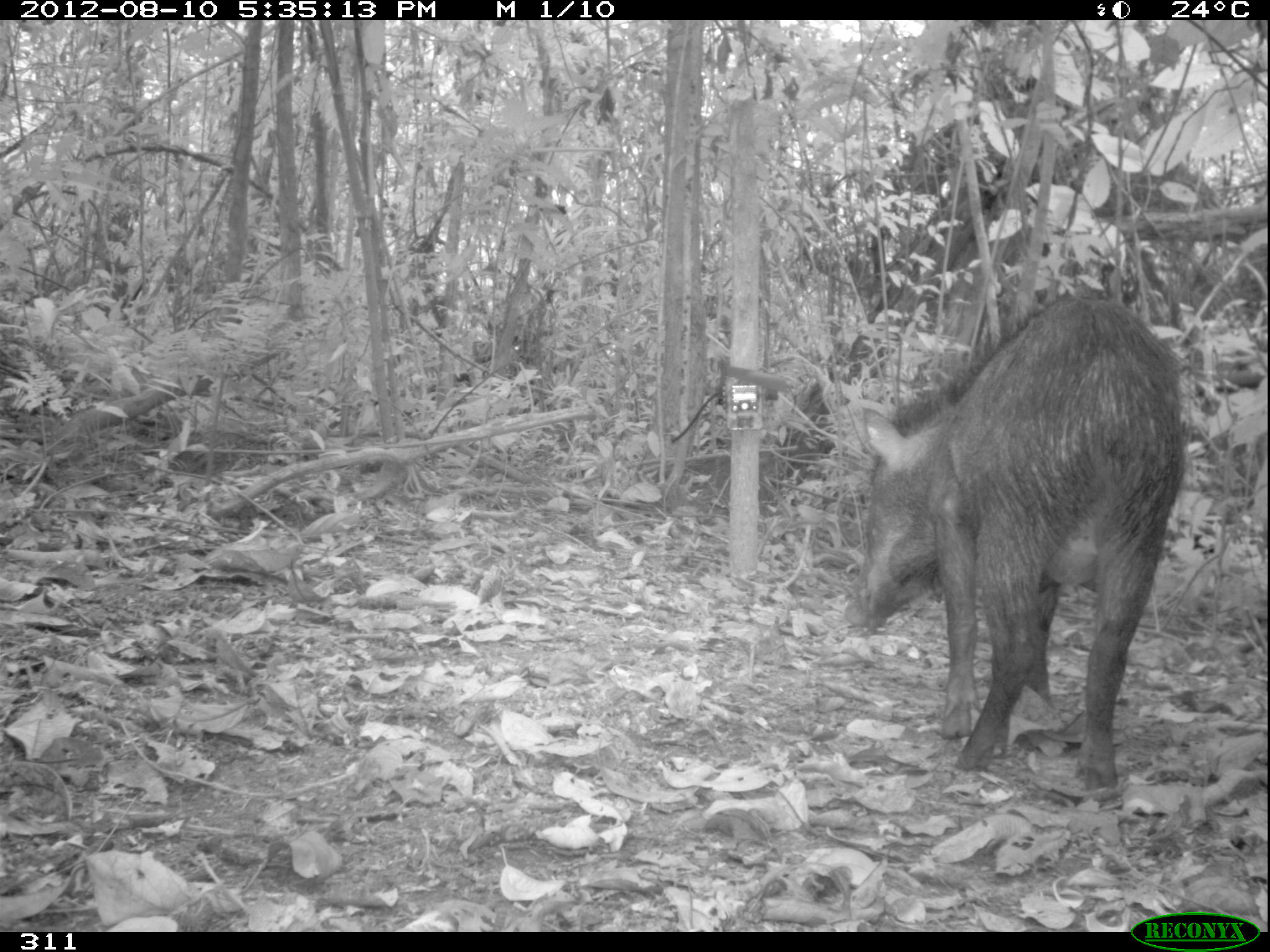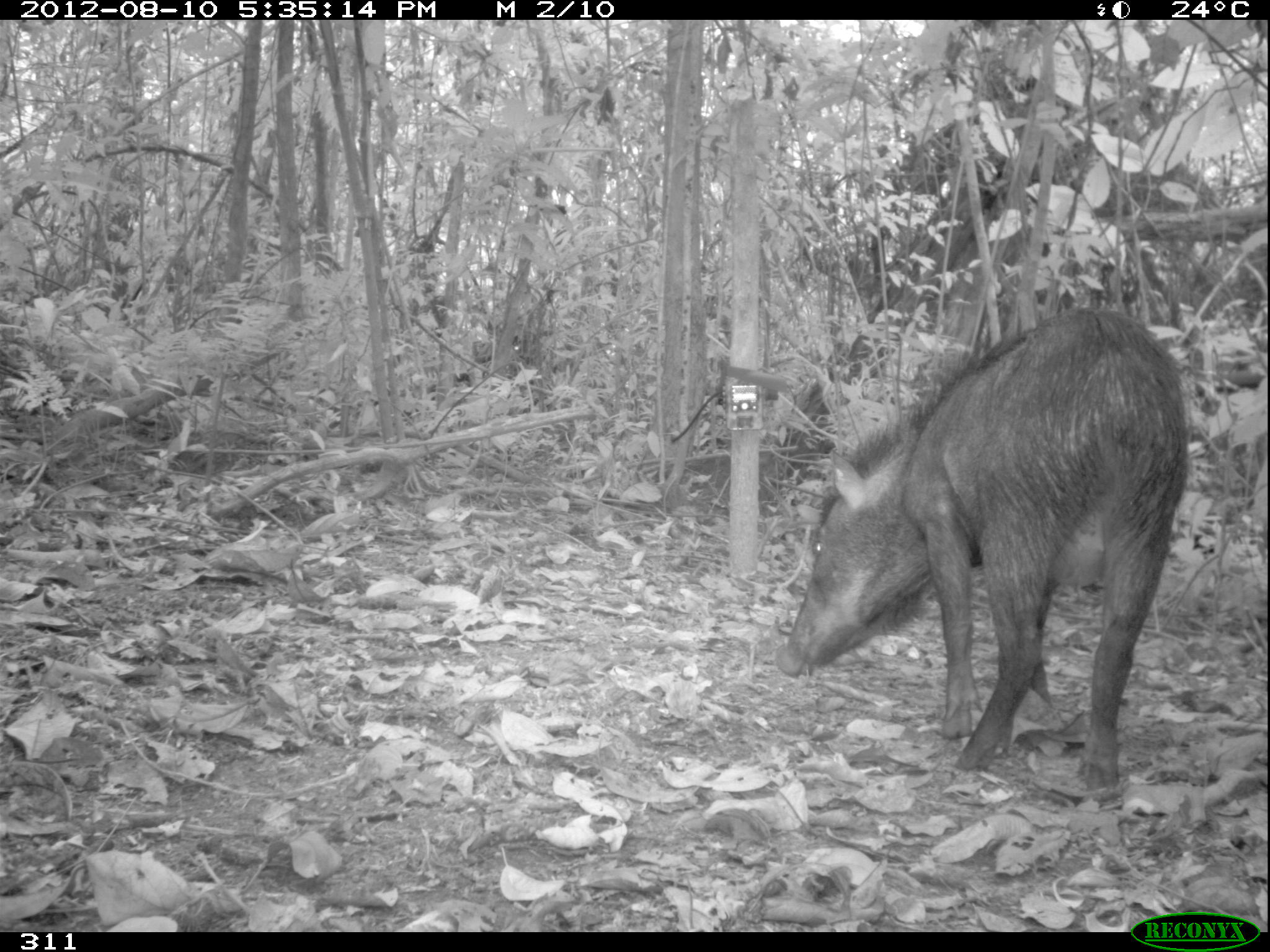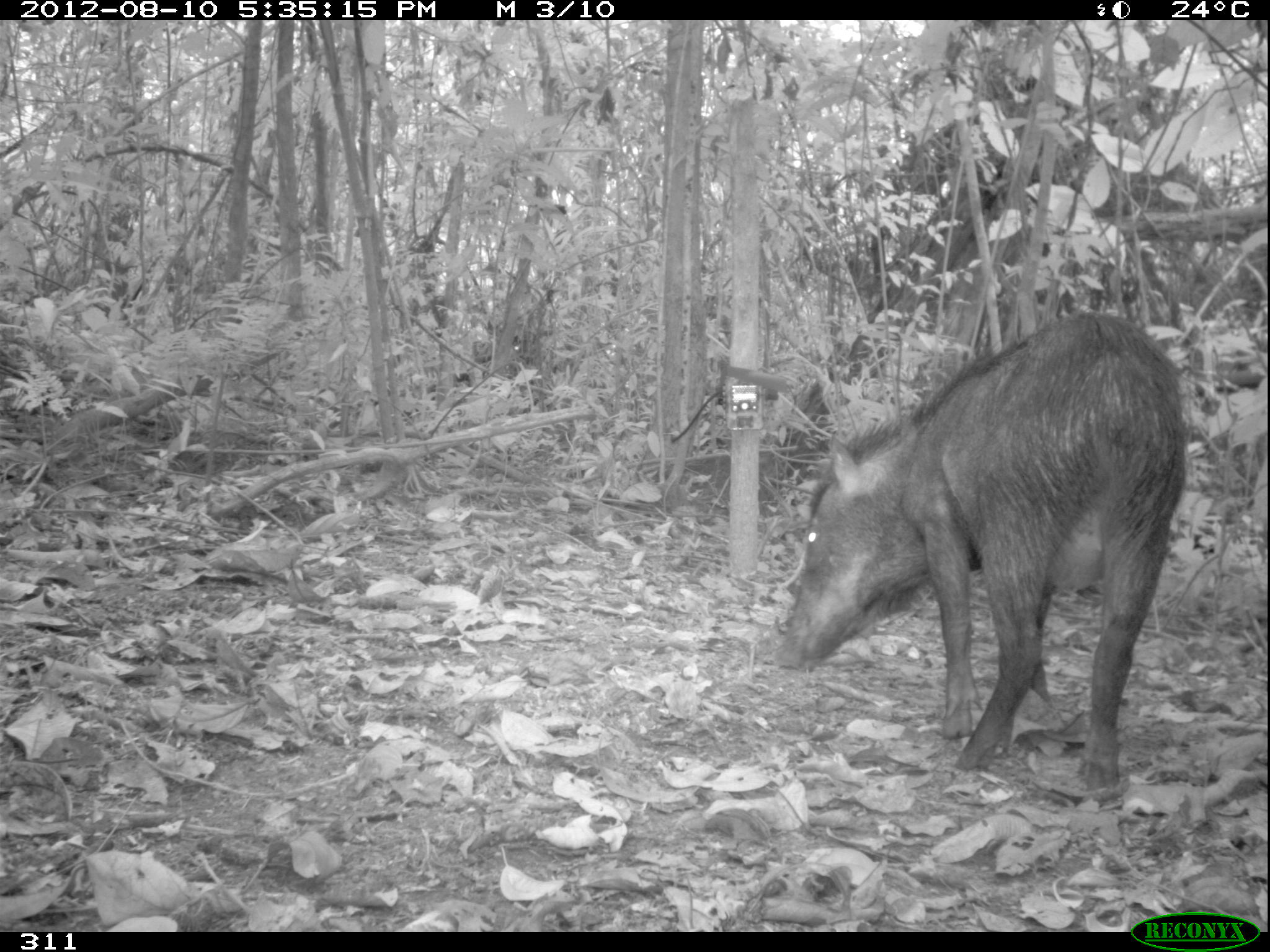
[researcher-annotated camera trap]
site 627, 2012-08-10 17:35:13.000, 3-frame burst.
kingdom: Animalia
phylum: Chordata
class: Mammalia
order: Artiodactyla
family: Tayassuidae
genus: Tayassu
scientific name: Tayassu pecari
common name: white-lipped peccary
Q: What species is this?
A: Tayassu pecari (white-lipped peccary).